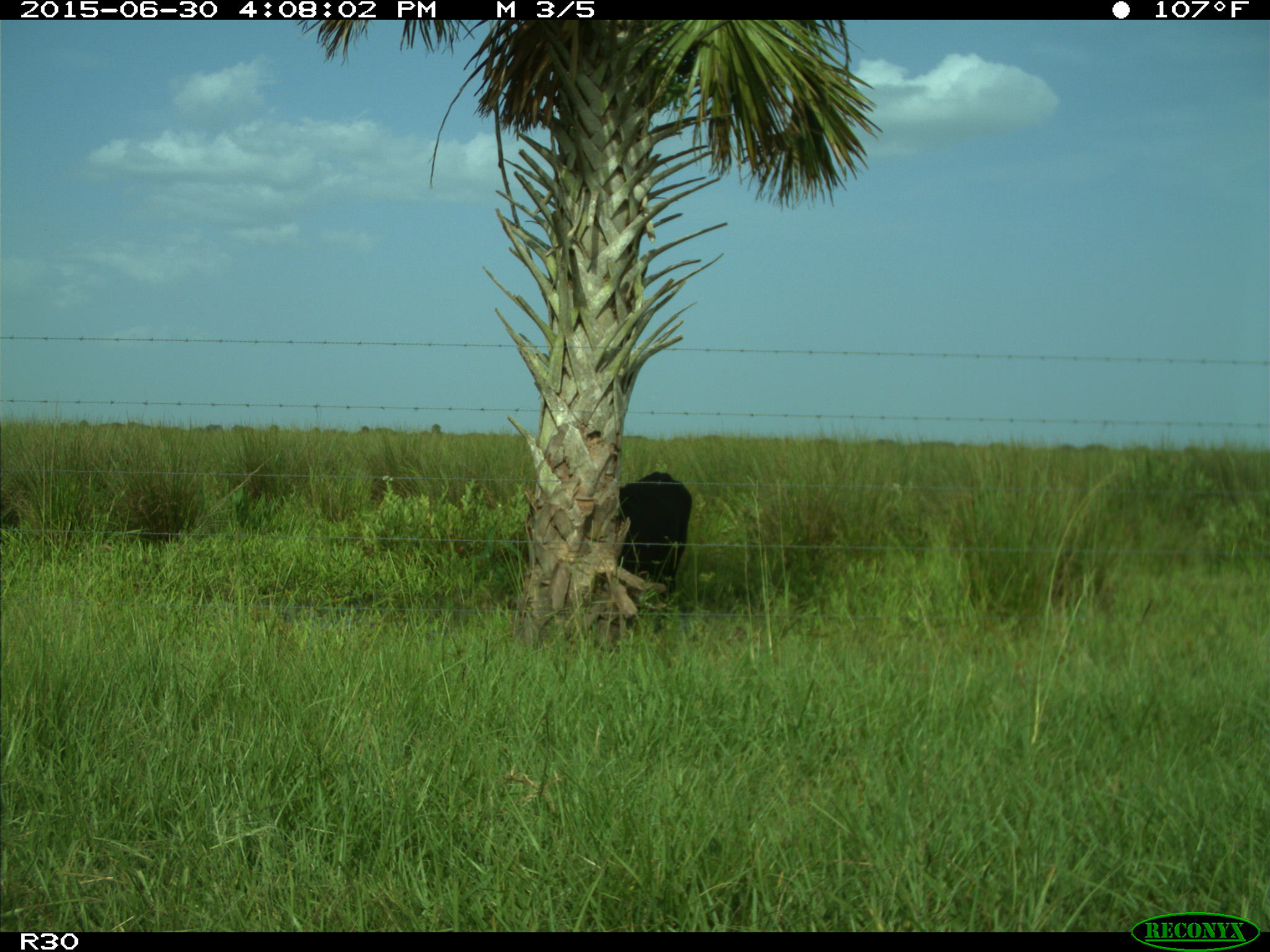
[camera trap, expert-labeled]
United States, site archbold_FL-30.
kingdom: Animalia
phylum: Chordata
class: Mammalia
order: Artiodactyla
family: Bovidae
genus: Bos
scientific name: Bos taurus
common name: domestic cow